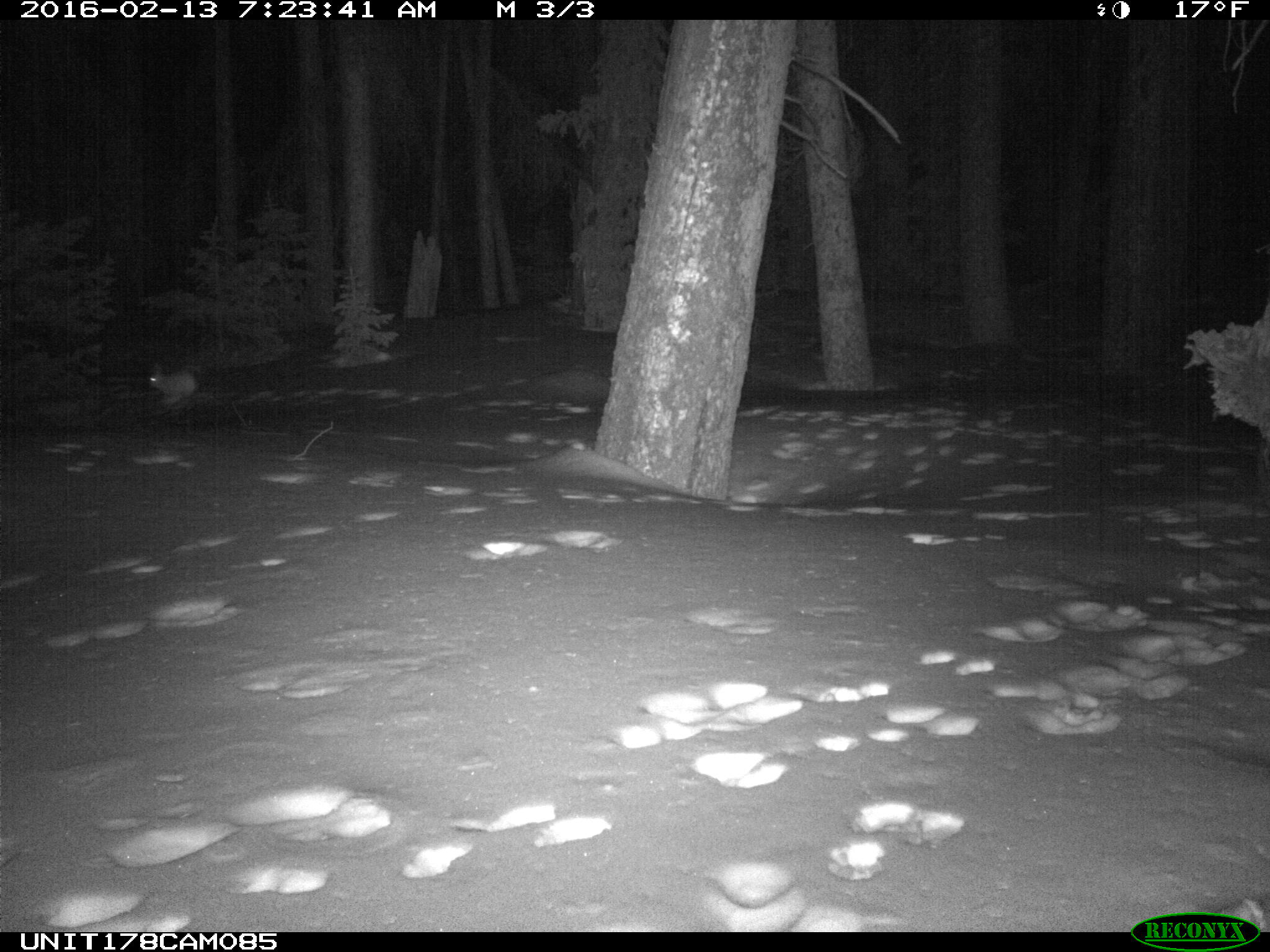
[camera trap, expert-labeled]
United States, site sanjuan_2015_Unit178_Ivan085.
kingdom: Animalia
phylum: Chordata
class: Mammalia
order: Lagomorpha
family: Leporidae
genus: Lepus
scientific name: Lepus americanus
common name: snowshoe hare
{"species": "Lepus americanus (snowshoe hare)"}